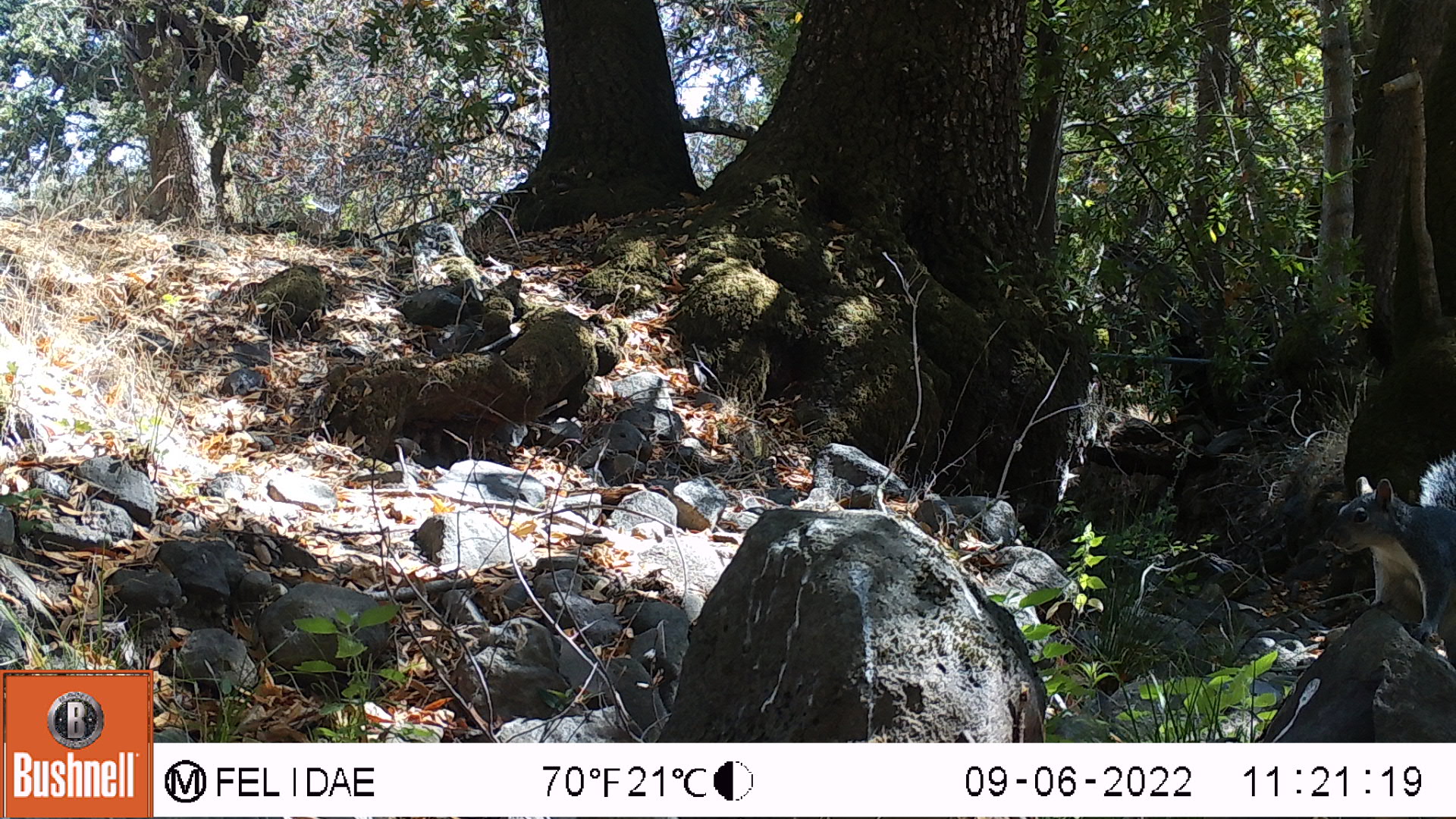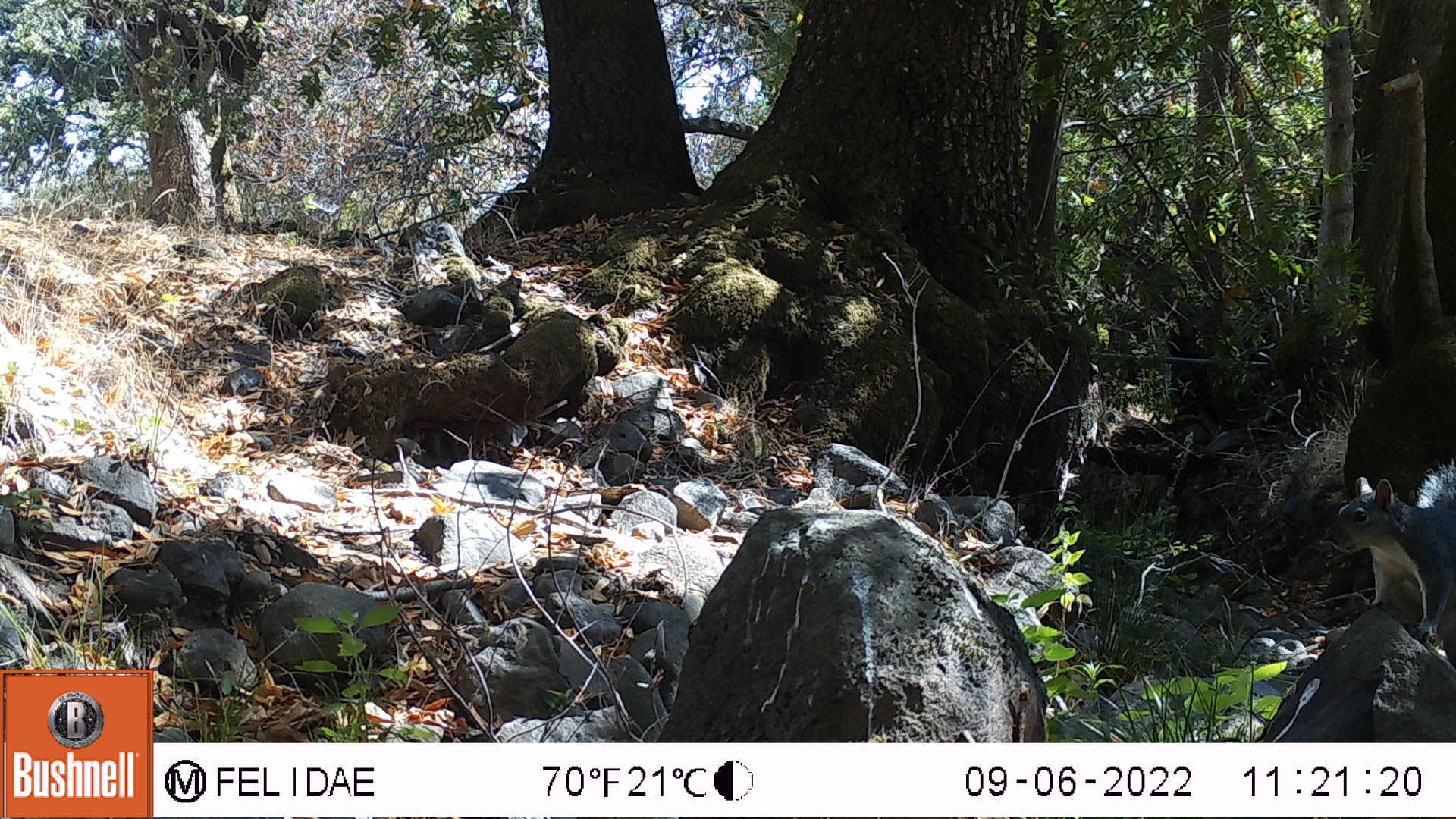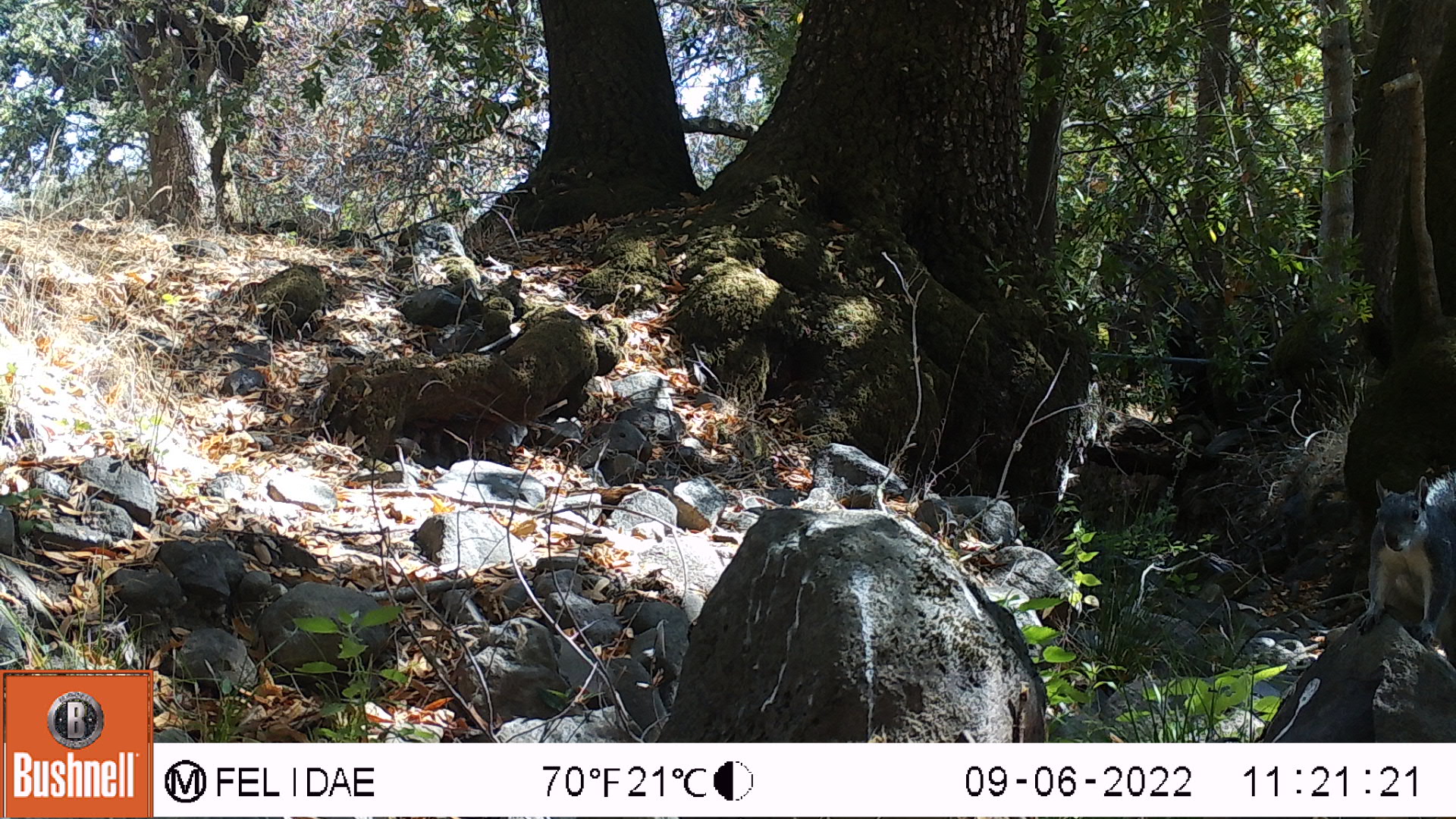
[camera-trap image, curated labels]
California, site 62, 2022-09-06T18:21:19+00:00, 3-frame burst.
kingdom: Animalia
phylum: Chordata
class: Mammalia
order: Rodentia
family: Sciuridae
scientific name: Sciuridae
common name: squirrel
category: unknown squirrel